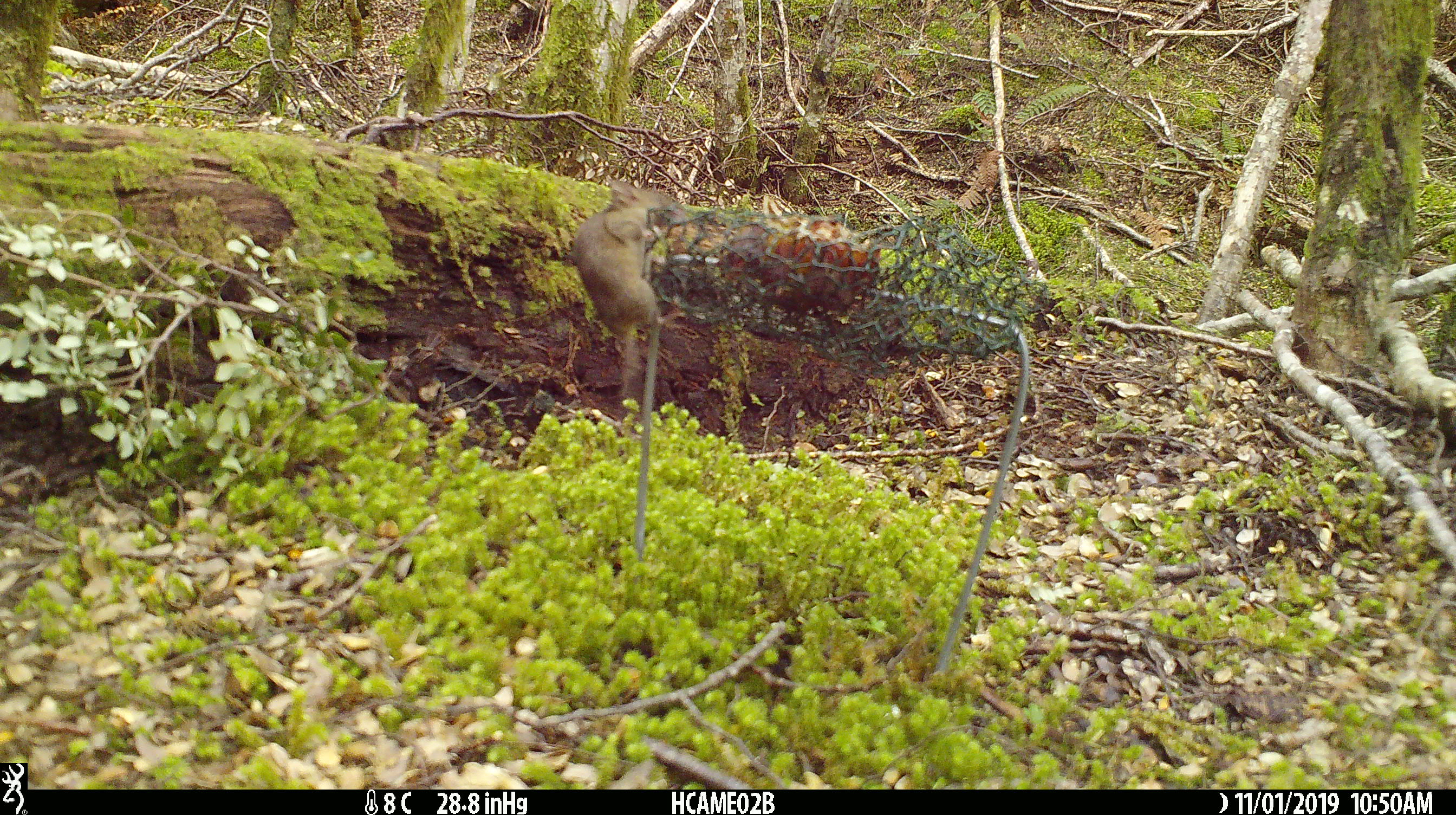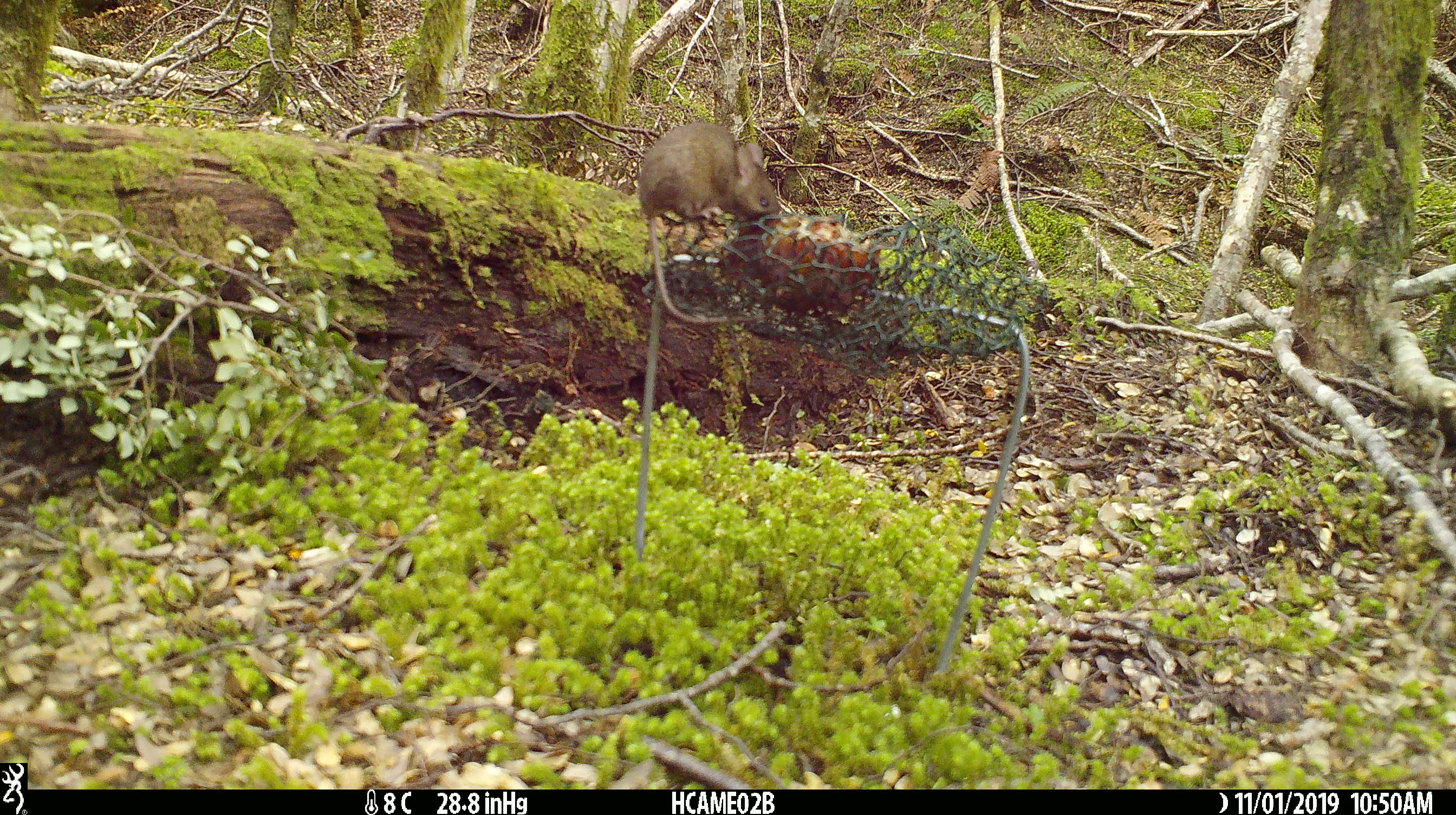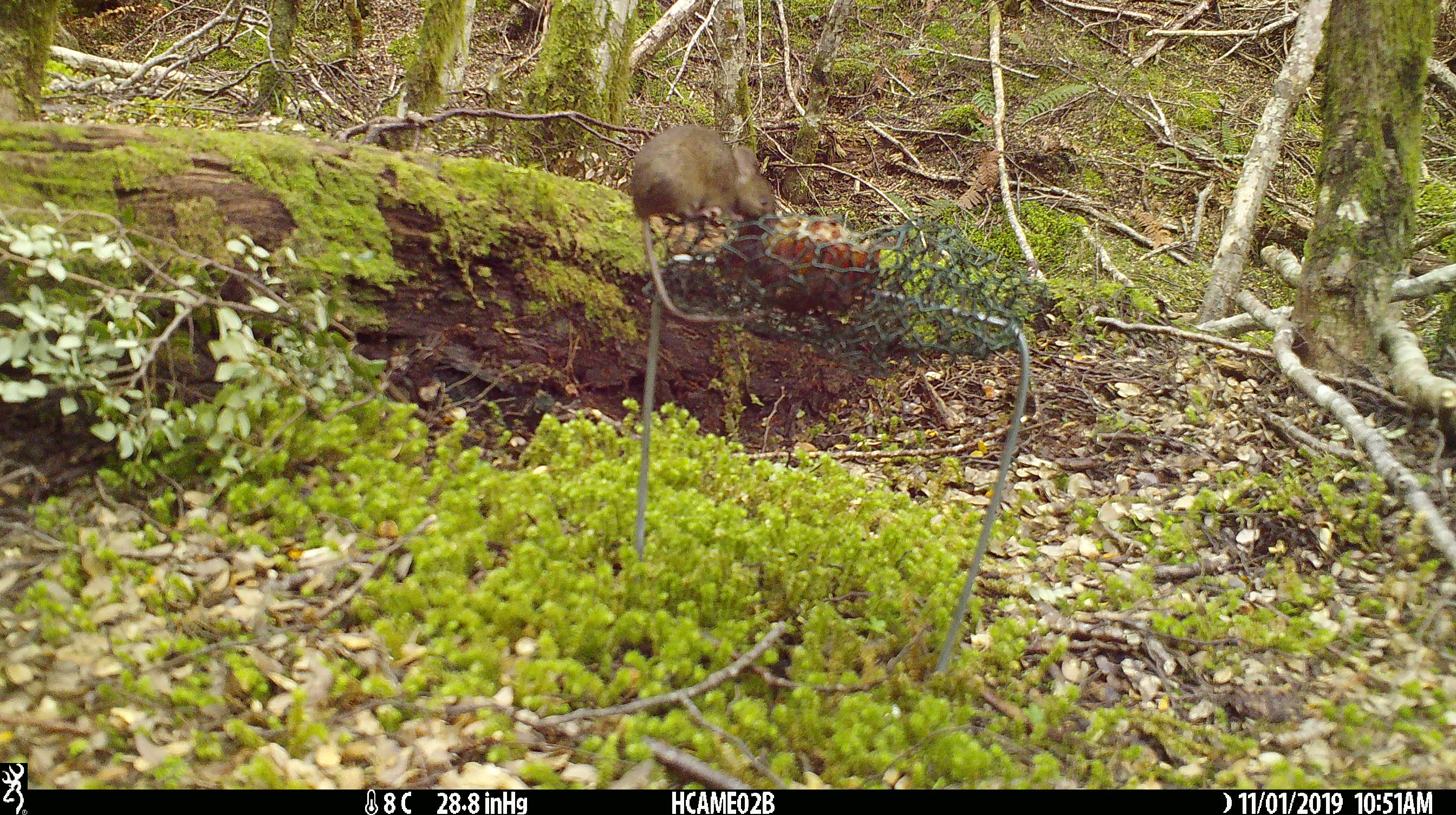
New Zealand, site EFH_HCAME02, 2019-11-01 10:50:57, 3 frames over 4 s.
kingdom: Animalia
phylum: Chordata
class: Mammalia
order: Rodentia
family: Muridae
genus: Mus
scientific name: Mus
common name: mouse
Mouse (Mus).